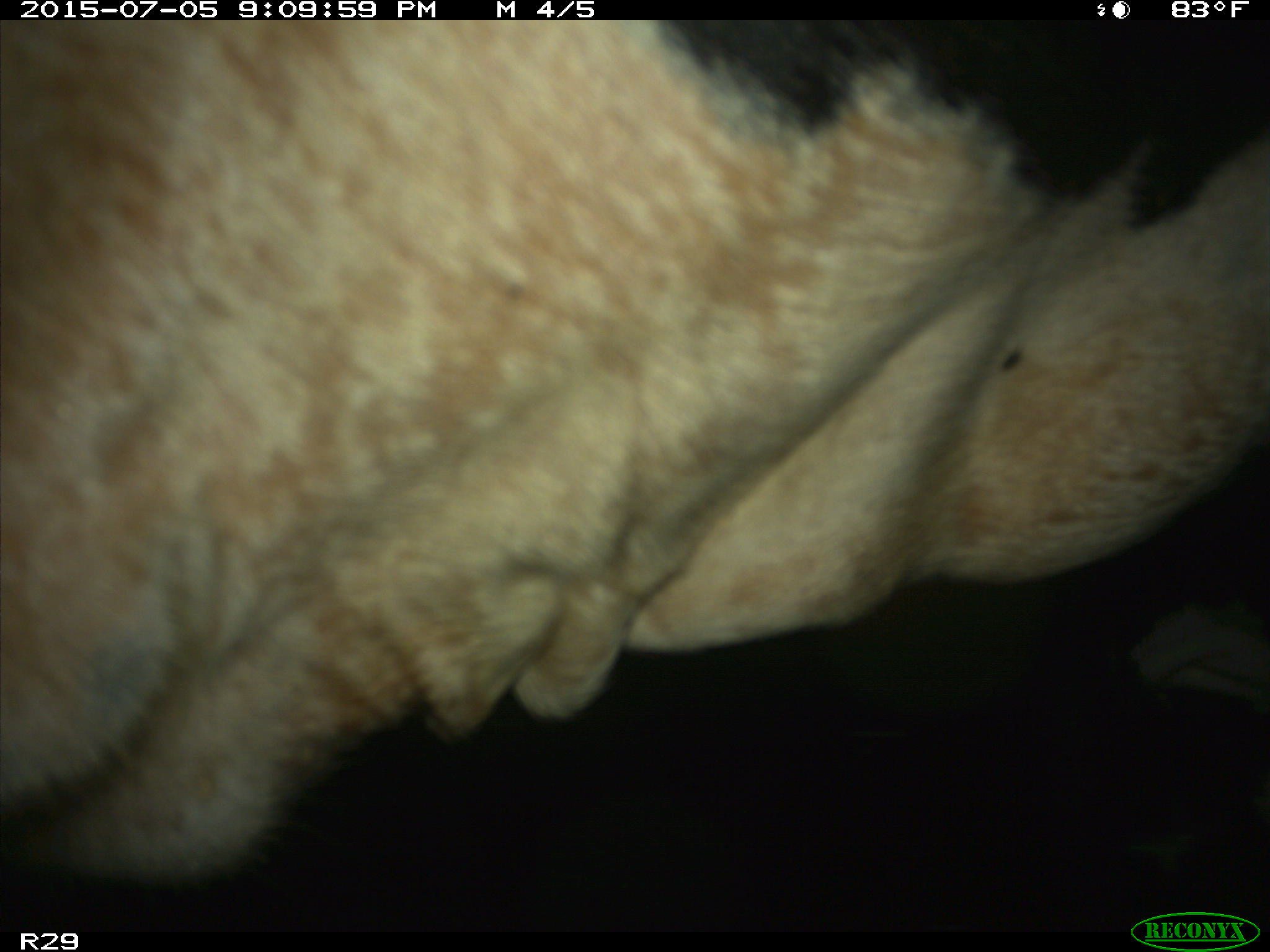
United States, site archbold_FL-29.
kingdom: Animalia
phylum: Chordata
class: Mammalia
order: Artiodactyla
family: Bovidae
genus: Bos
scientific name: Bos taurus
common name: domestic cow